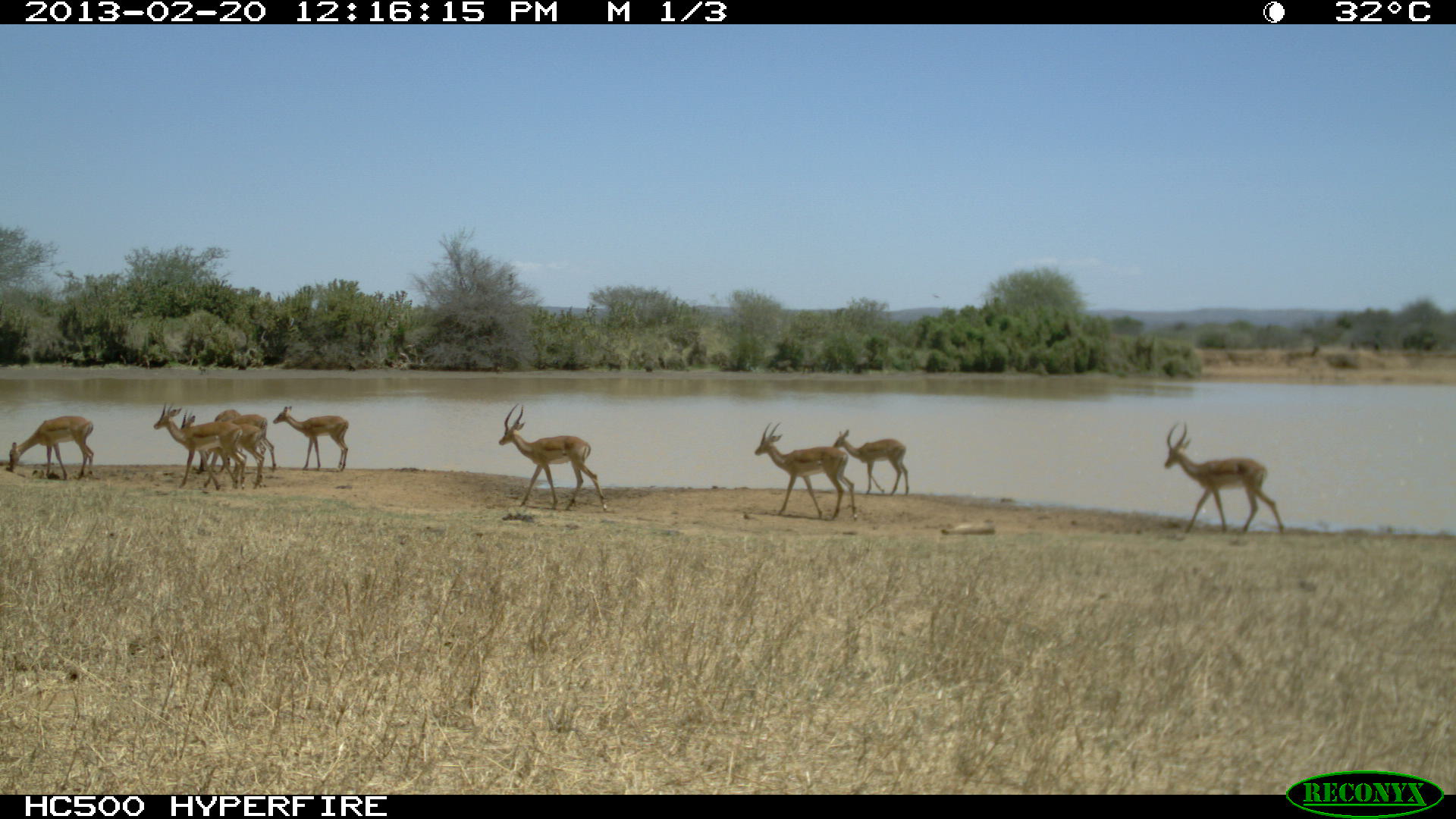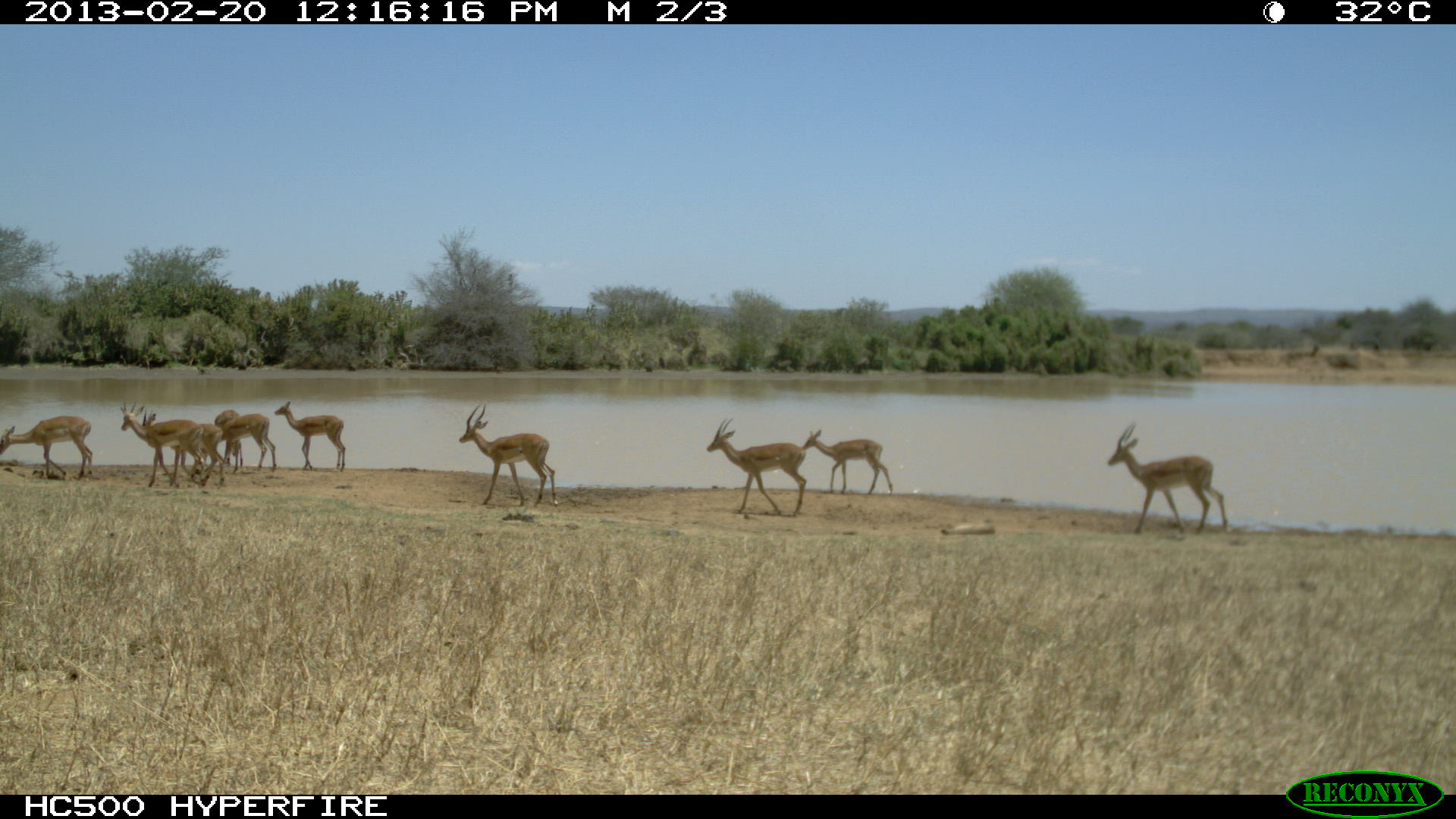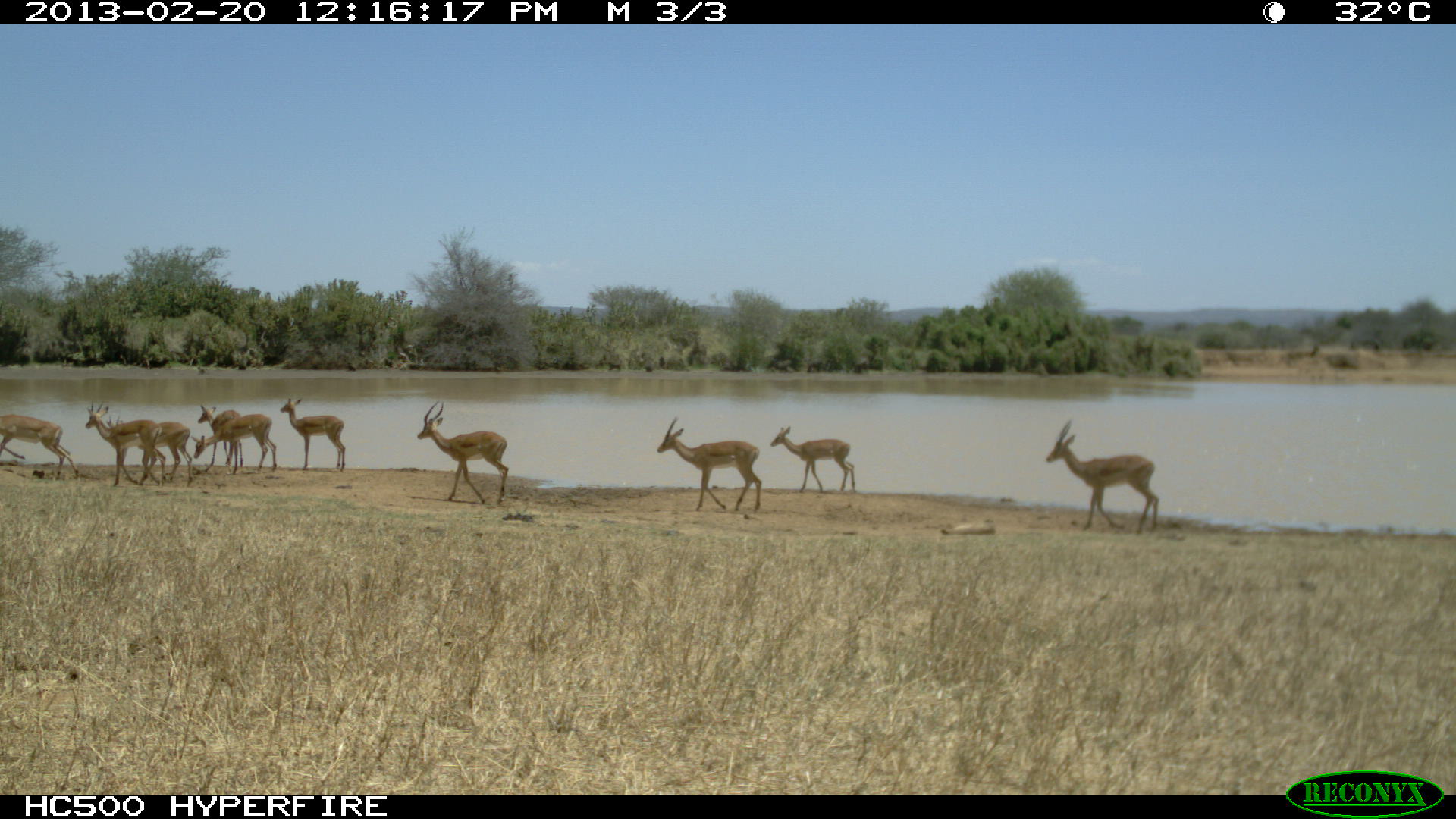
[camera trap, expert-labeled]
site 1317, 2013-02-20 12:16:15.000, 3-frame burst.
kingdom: Animalia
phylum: Chordata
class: Mammalia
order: Artiodactyla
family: Bovidae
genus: Aepyceros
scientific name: Aepyceros melampus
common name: impala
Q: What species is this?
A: Aepyceros melampus (impala).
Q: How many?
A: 10.